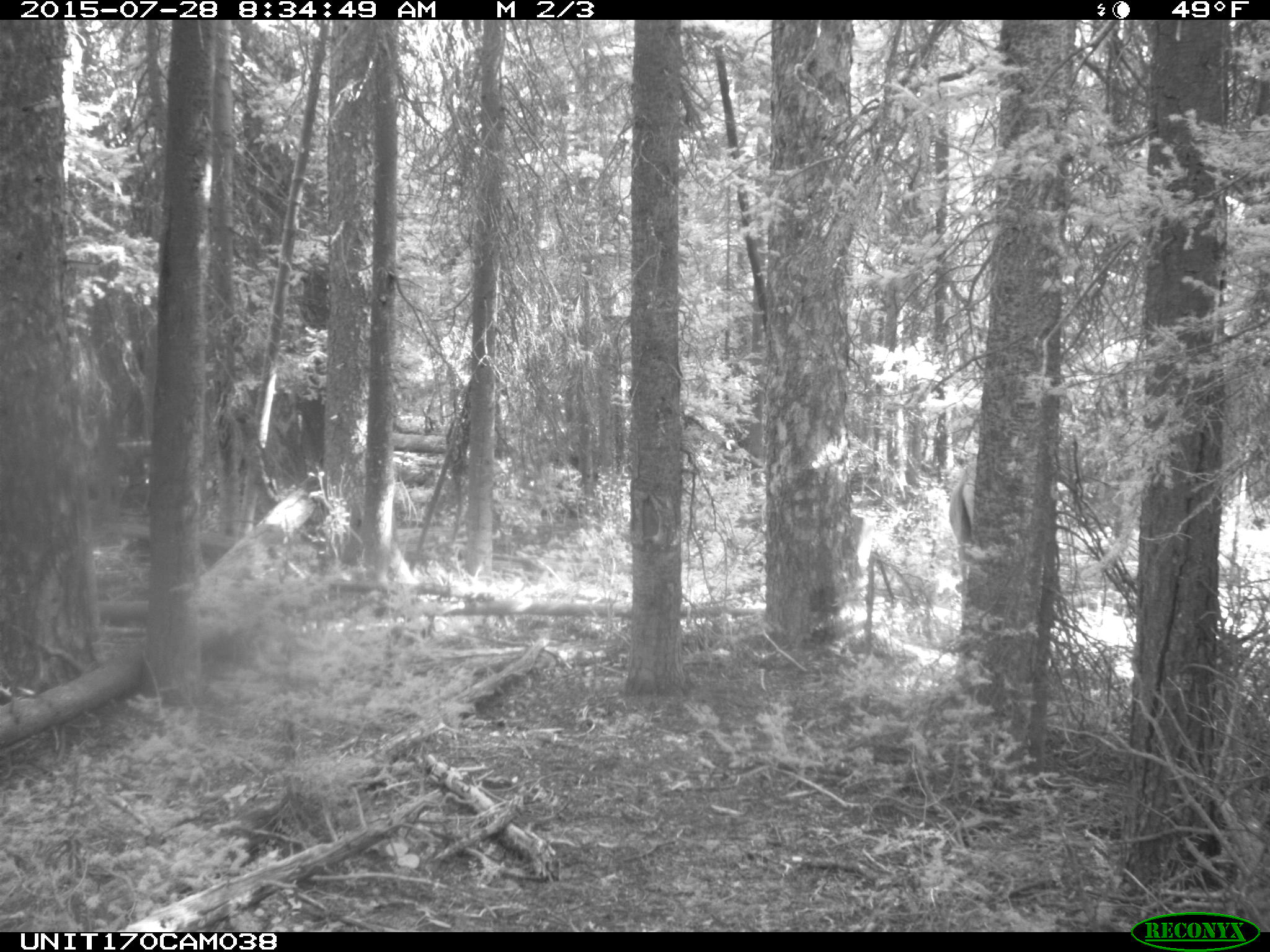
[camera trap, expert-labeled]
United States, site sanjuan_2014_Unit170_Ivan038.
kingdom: Animalia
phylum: Chordata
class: Mammalia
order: Artiodactyla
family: Cervidae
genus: Cervus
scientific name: Cervus elaphus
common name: red deer